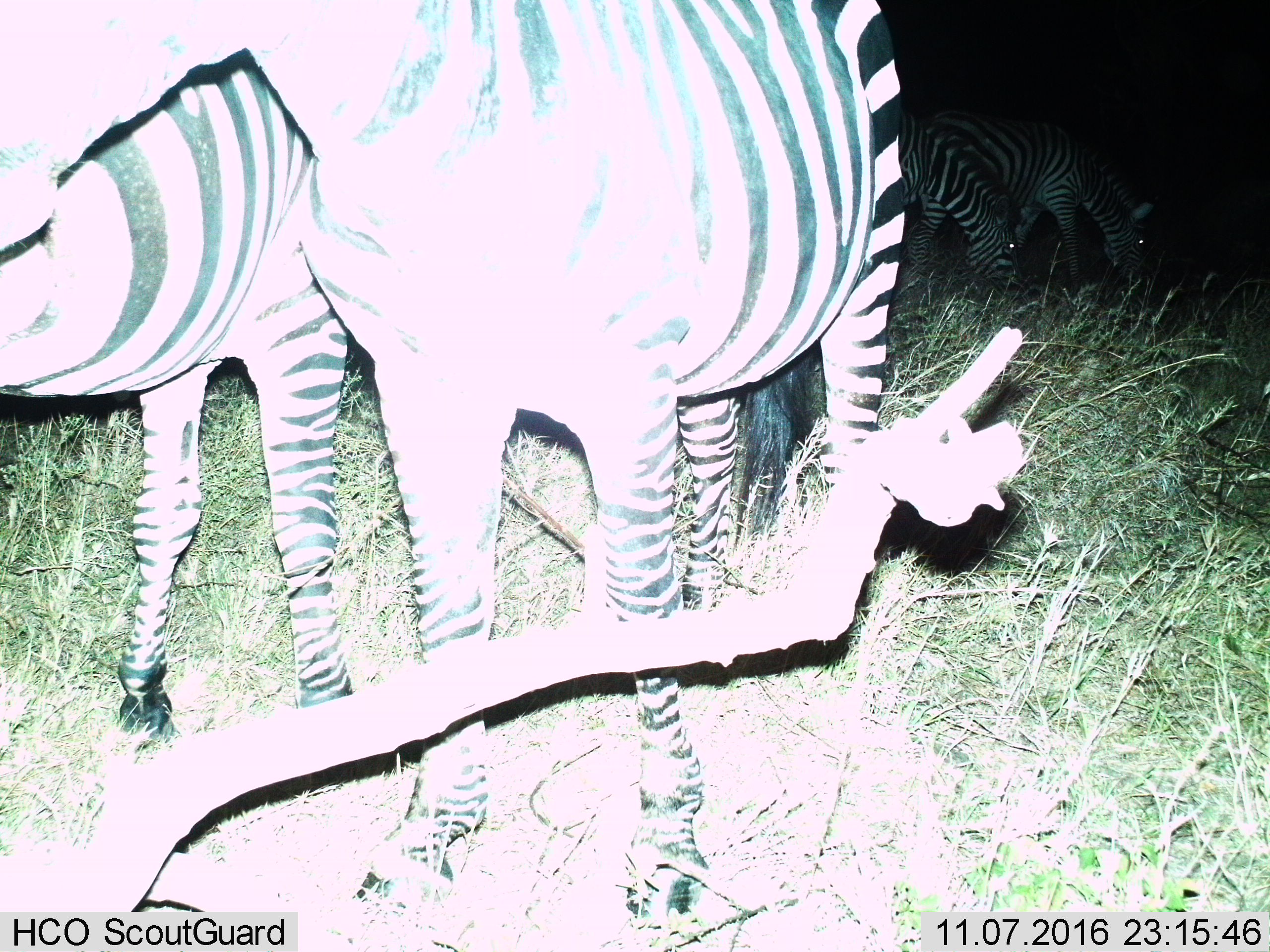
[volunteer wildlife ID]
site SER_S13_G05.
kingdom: Animalia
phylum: Chordata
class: Mammalia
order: Perissodactyla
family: Equidae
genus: Equus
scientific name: Equus quagga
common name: plains zebra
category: zebraplains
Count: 4.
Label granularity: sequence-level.